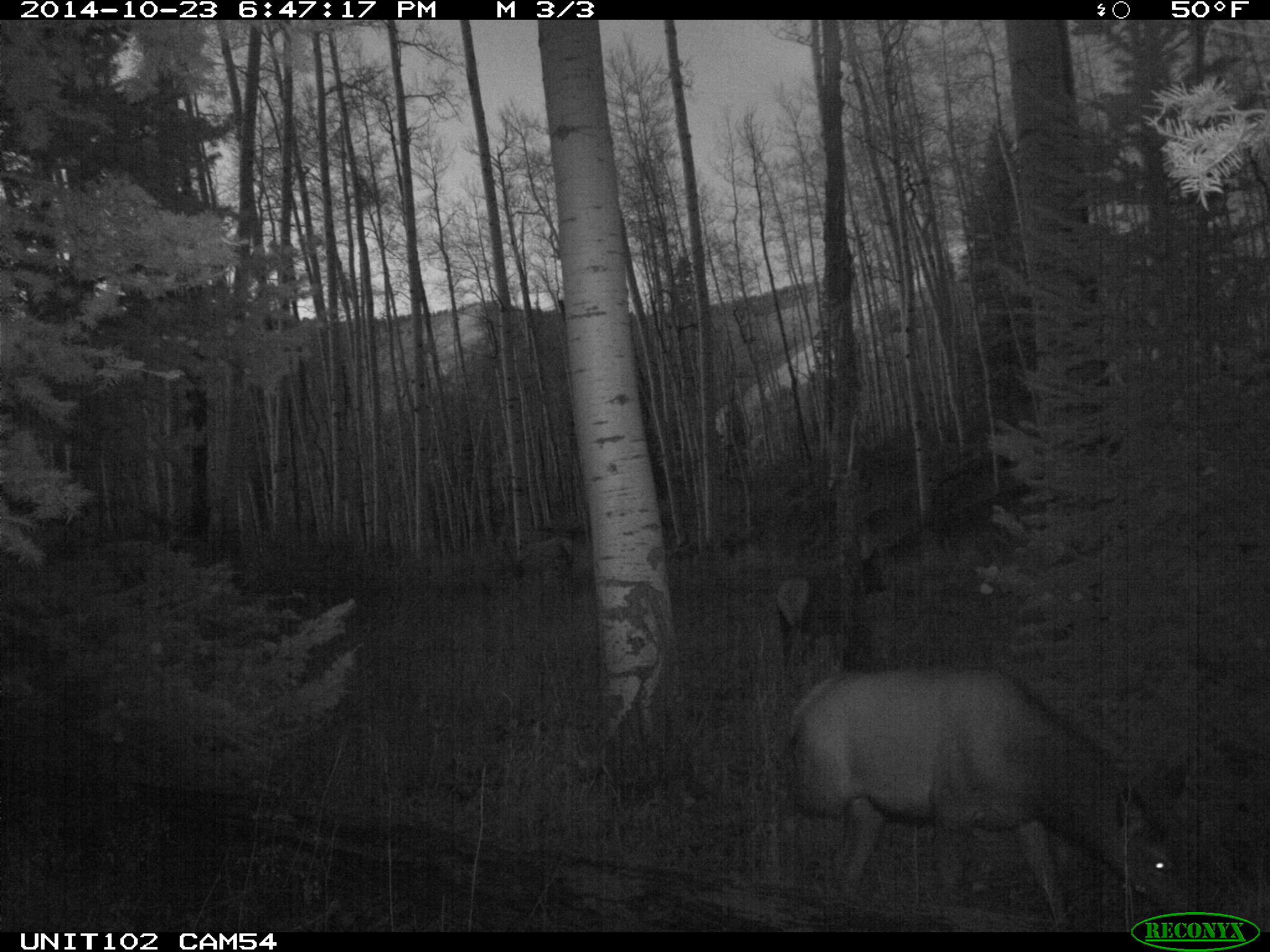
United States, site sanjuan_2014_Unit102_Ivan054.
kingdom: Animalia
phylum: Chordata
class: Mammalia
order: Artiodactyla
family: Cervidae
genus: Cervus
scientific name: Cervus elaphus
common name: red deer